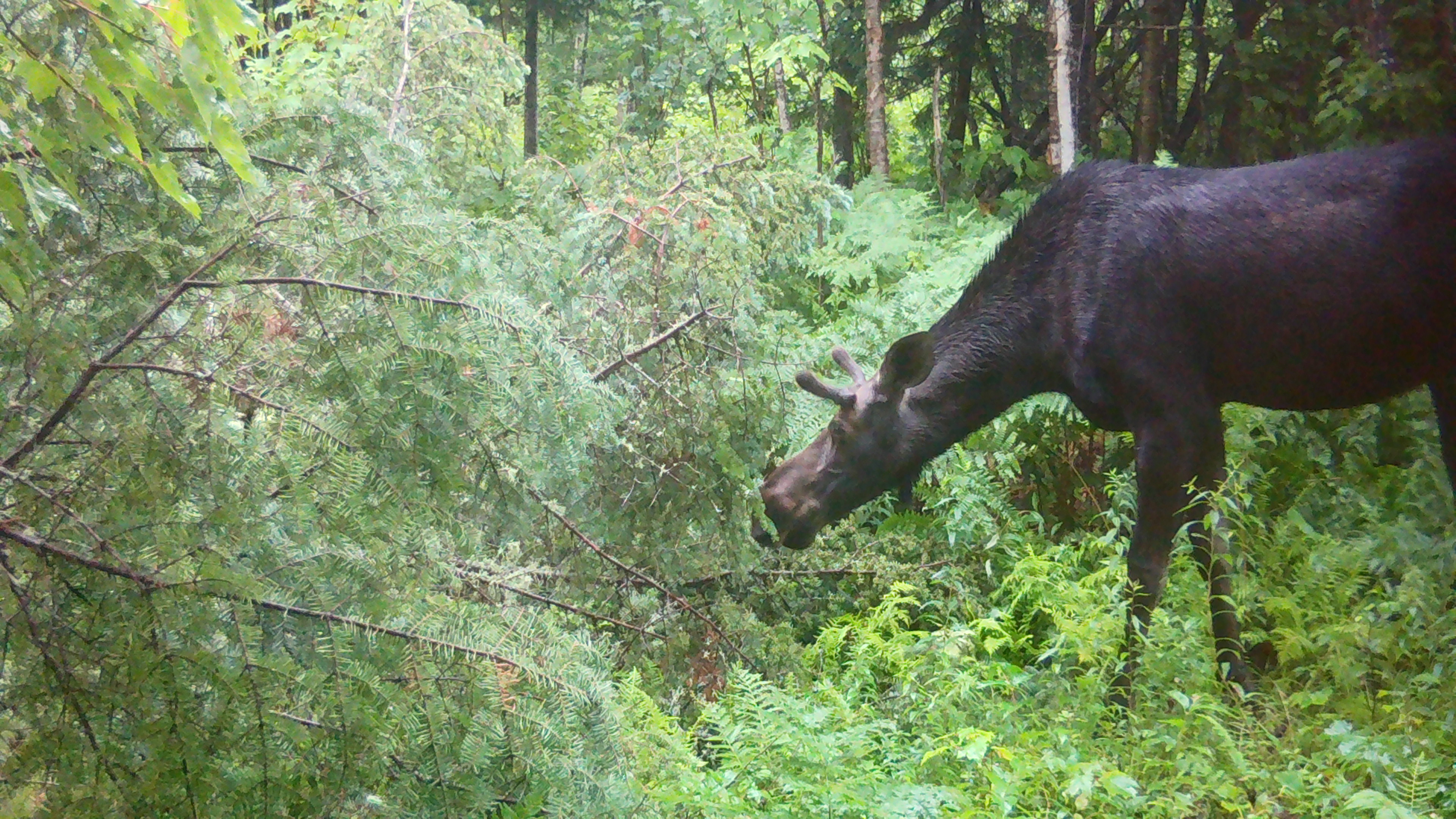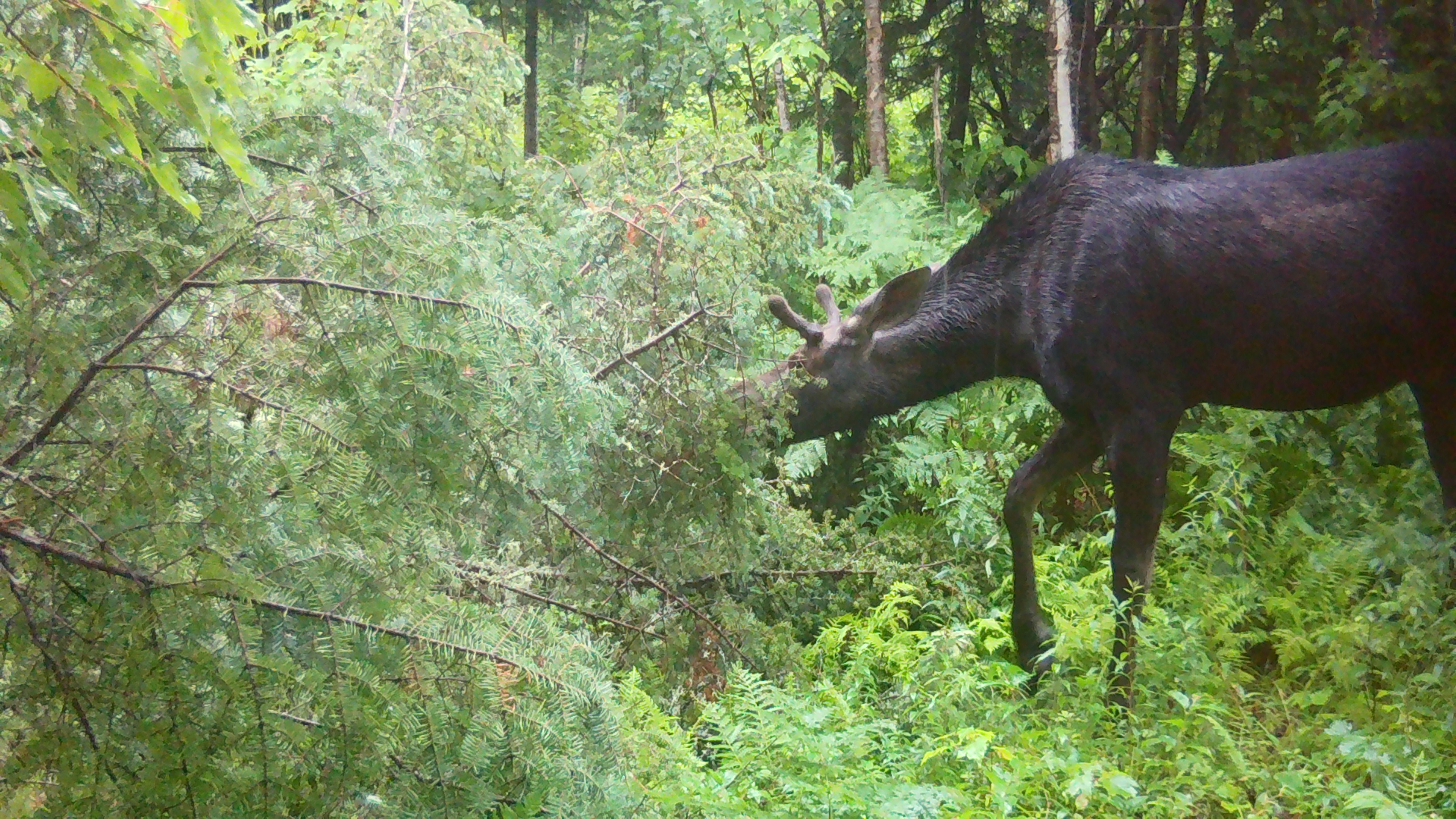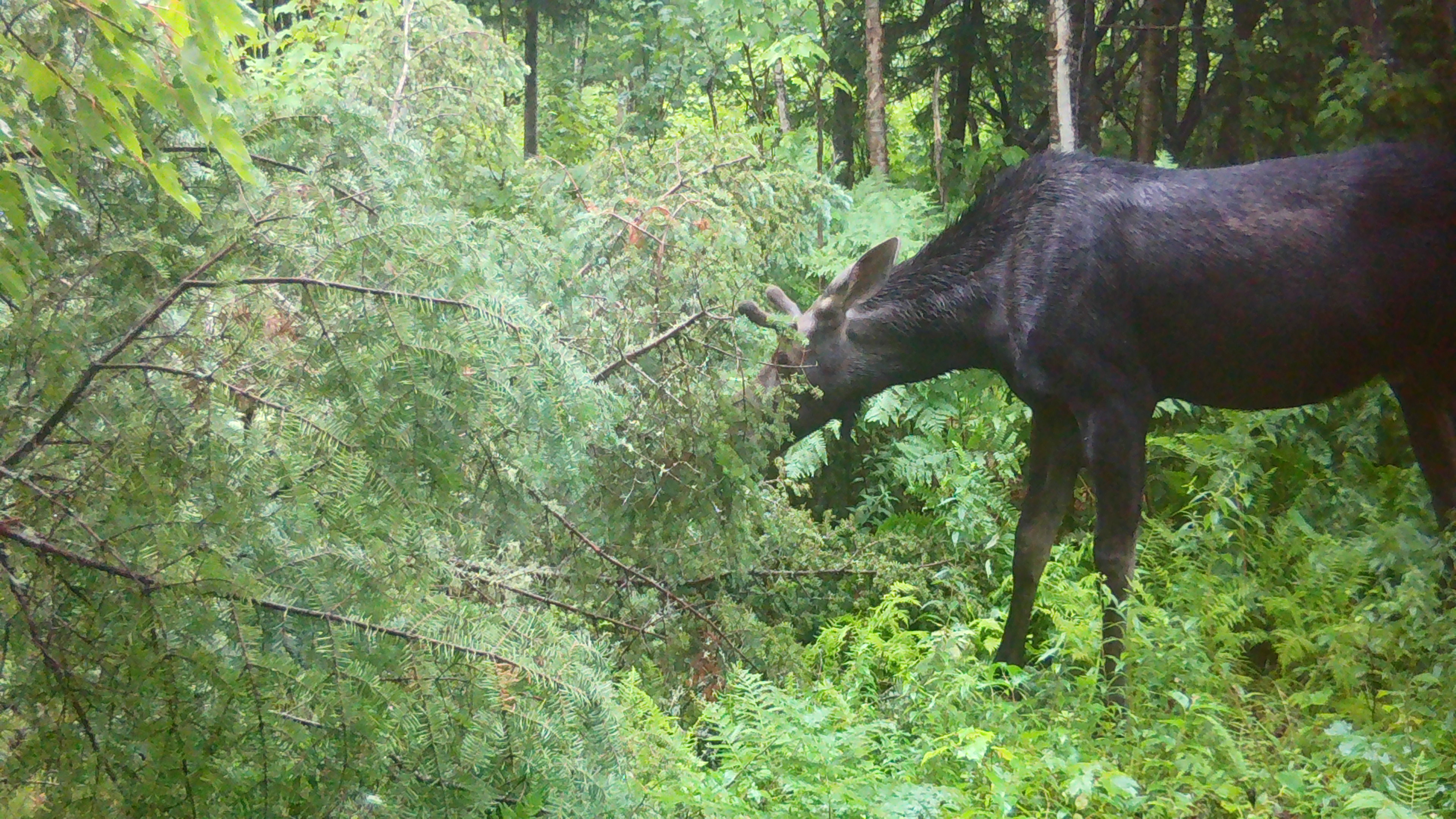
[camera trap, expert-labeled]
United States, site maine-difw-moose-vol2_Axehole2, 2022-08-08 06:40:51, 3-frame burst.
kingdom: Animalia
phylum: Chordata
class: Mammalia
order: Artiodactyla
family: Cervidae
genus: Alces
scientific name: Alces alces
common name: moose